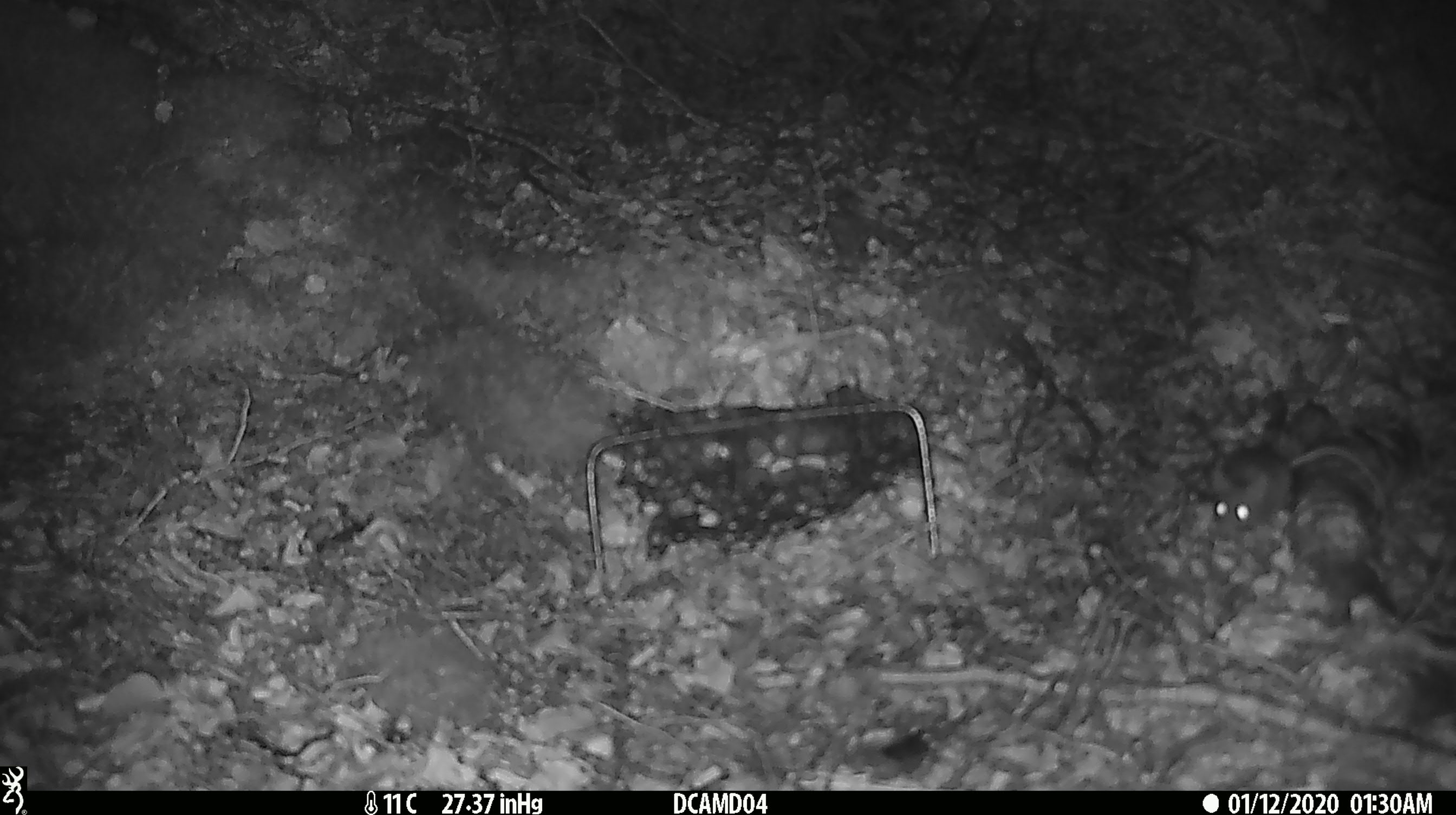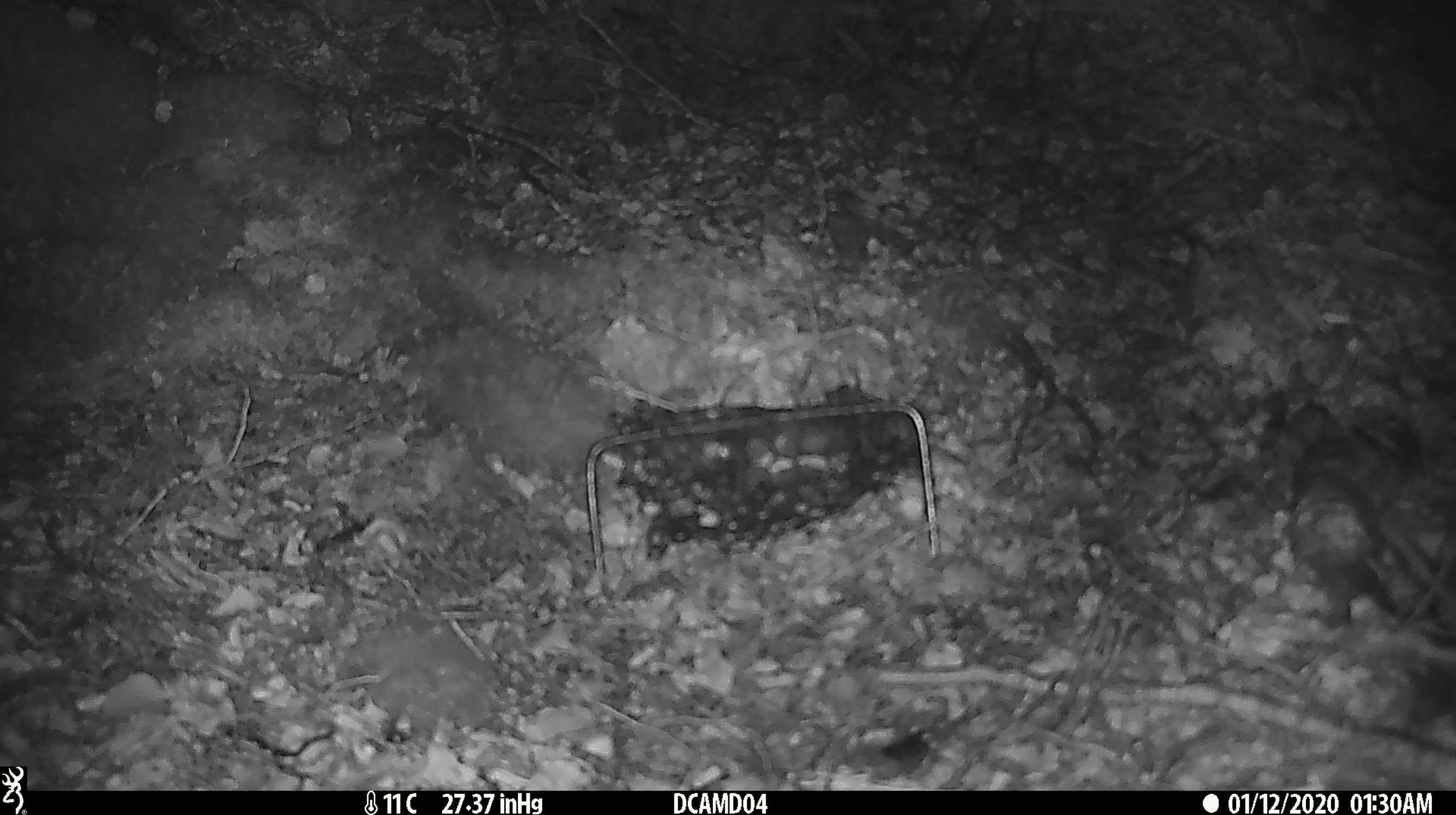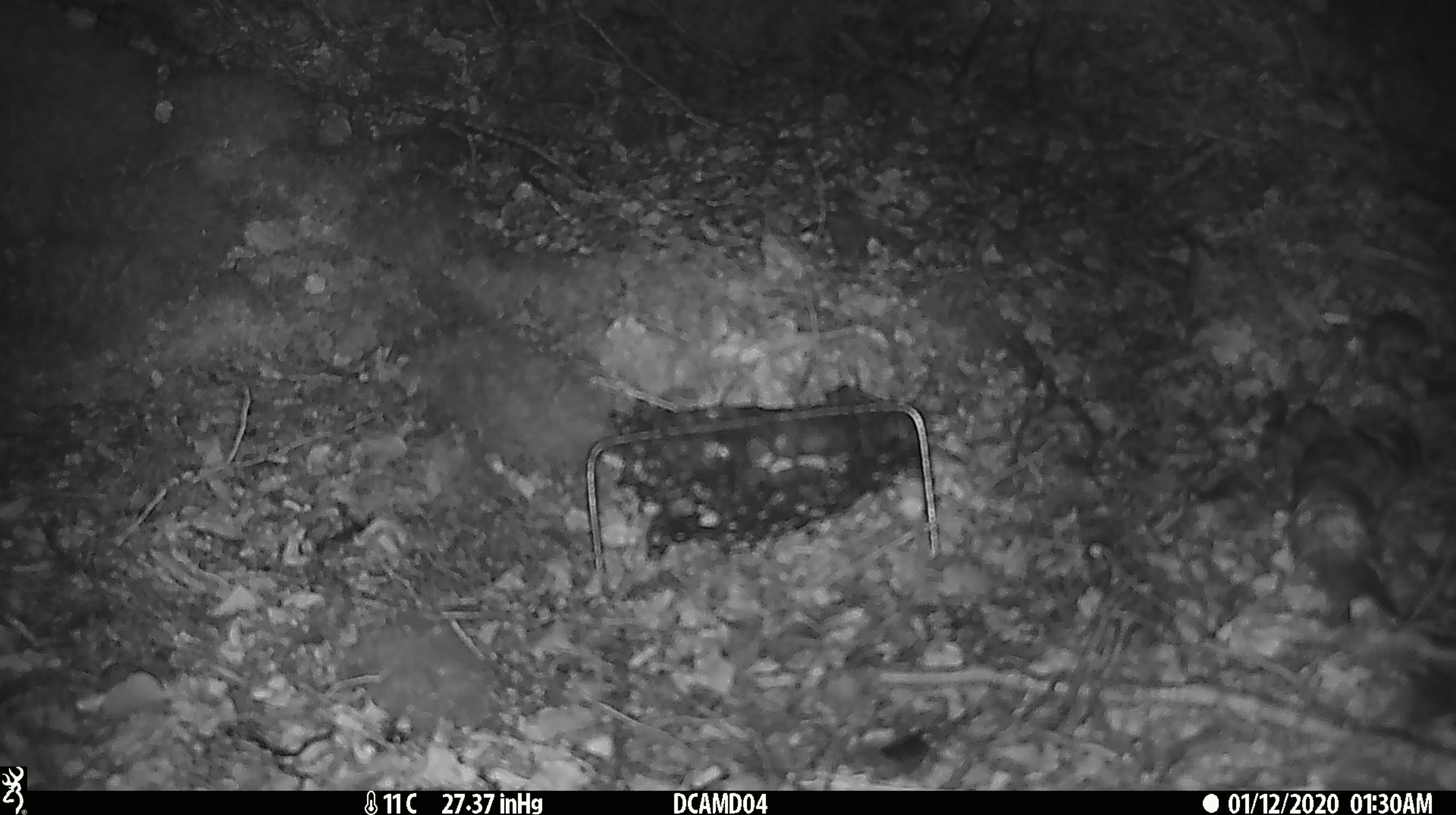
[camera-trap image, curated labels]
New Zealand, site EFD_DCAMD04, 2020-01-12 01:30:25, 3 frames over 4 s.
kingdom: Animalia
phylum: Chordata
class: Mammalia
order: Rodentia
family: Muridae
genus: Mus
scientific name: Mus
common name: mouse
Mouse (Mus).